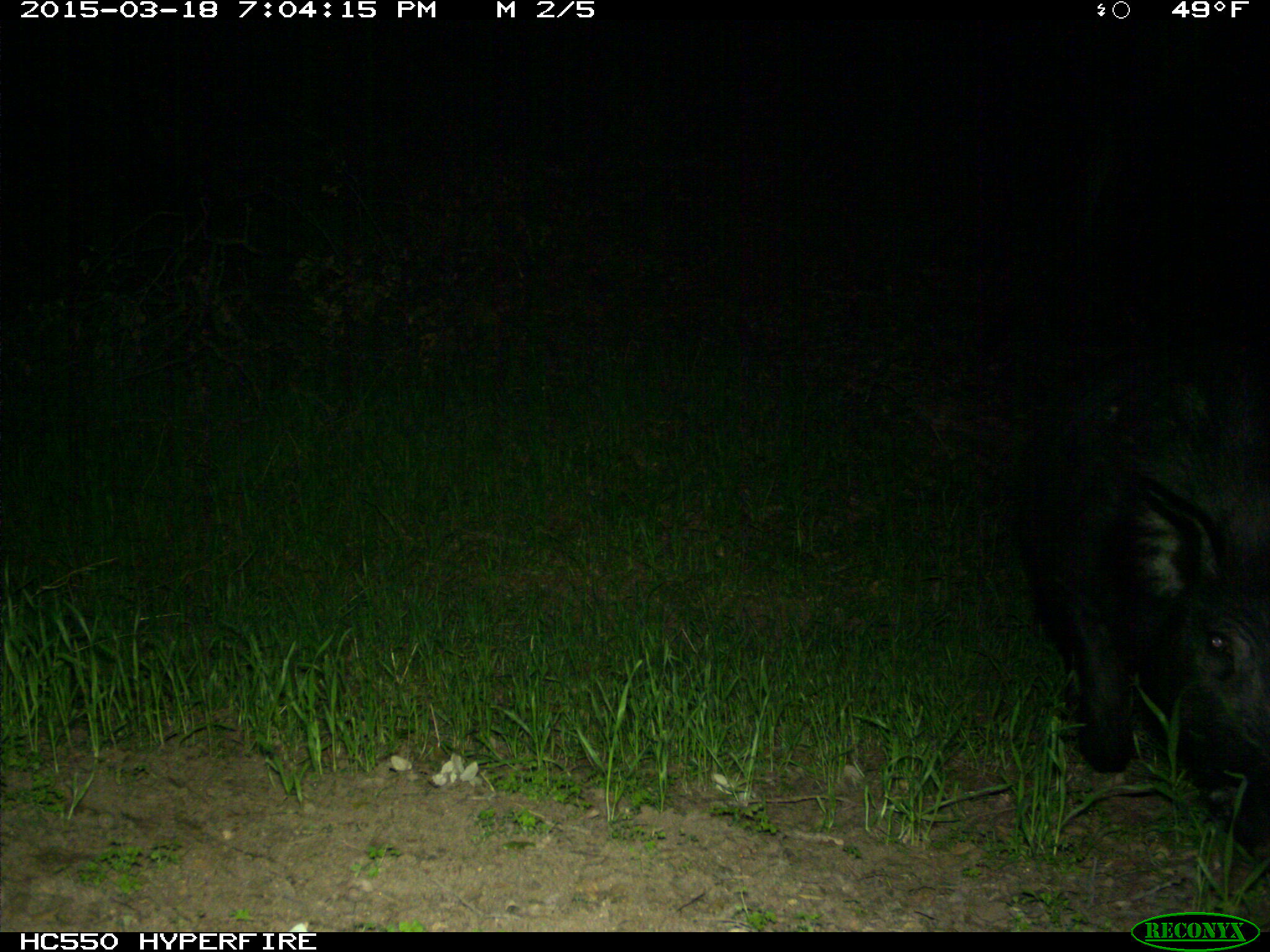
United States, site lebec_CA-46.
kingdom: Animalia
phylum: Chordata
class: Mammalia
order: Artiodactyla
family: Suidae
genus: Sus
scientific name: Sus scrofa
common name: wild boar